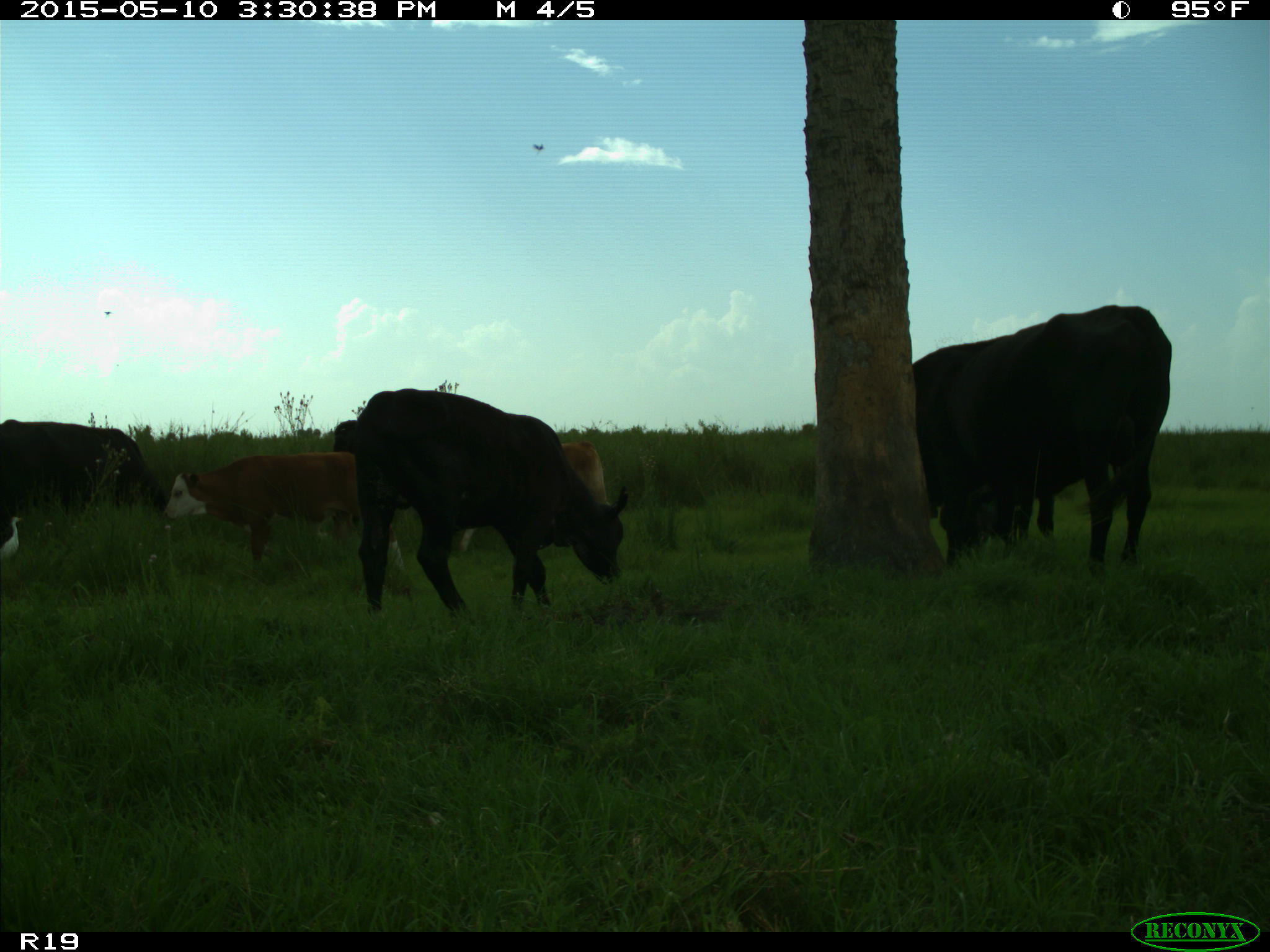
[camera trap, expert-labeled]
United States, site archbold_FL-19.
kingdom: Animalia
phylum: Chordata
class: Mammalia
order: Artiodactyla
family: Bovidae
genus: Bos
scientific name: Bos taurus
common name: domestic cow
Bos taurus (domestic cow).